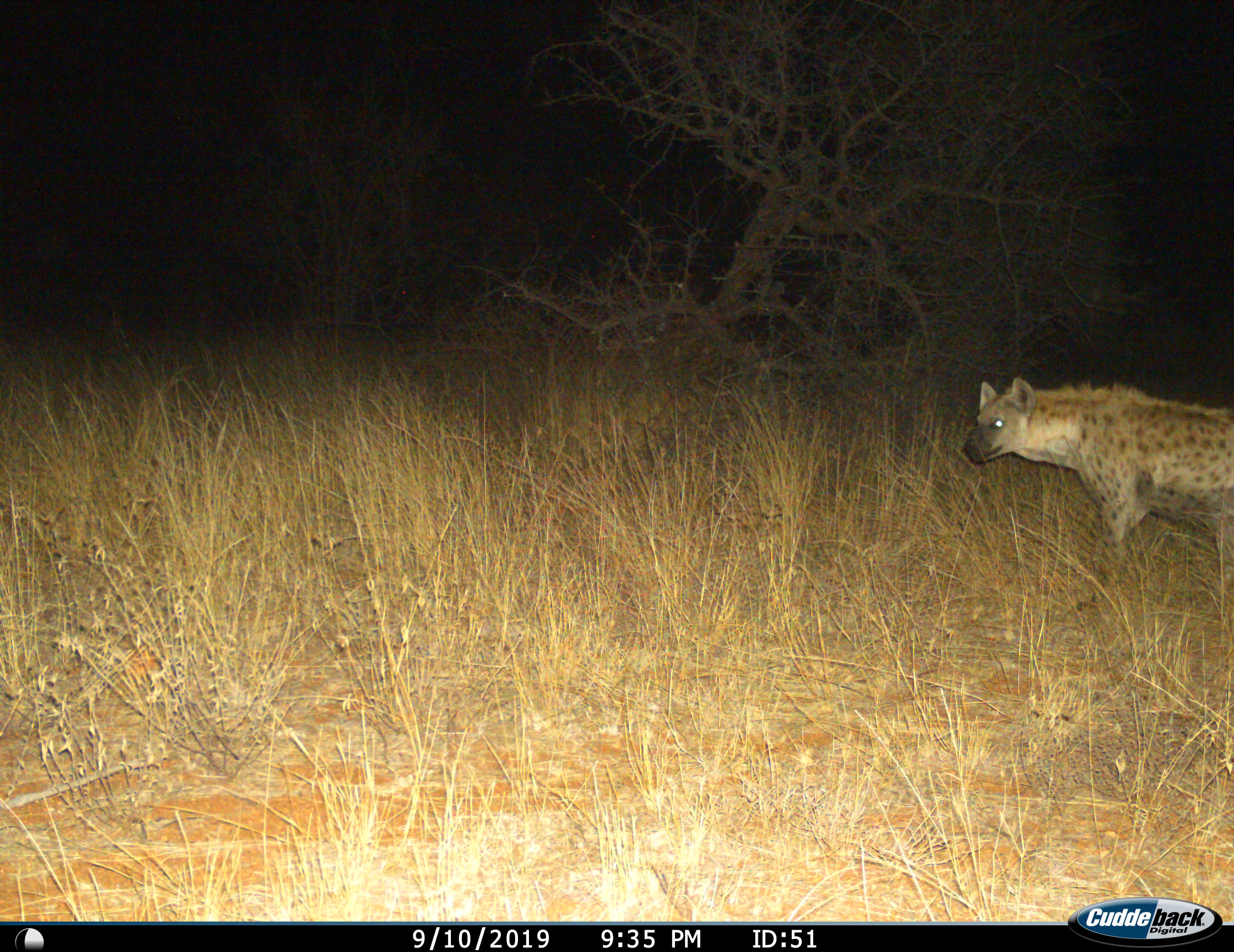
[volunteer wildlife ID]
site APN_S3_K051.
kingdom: Animalia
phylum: Chordata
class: Mammalia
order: Carnivora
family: Hyaenidae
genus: Crocuta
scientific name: Crocuta crocuta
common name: spotted hyena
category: hyenaspotted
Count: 1.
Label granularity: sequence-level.